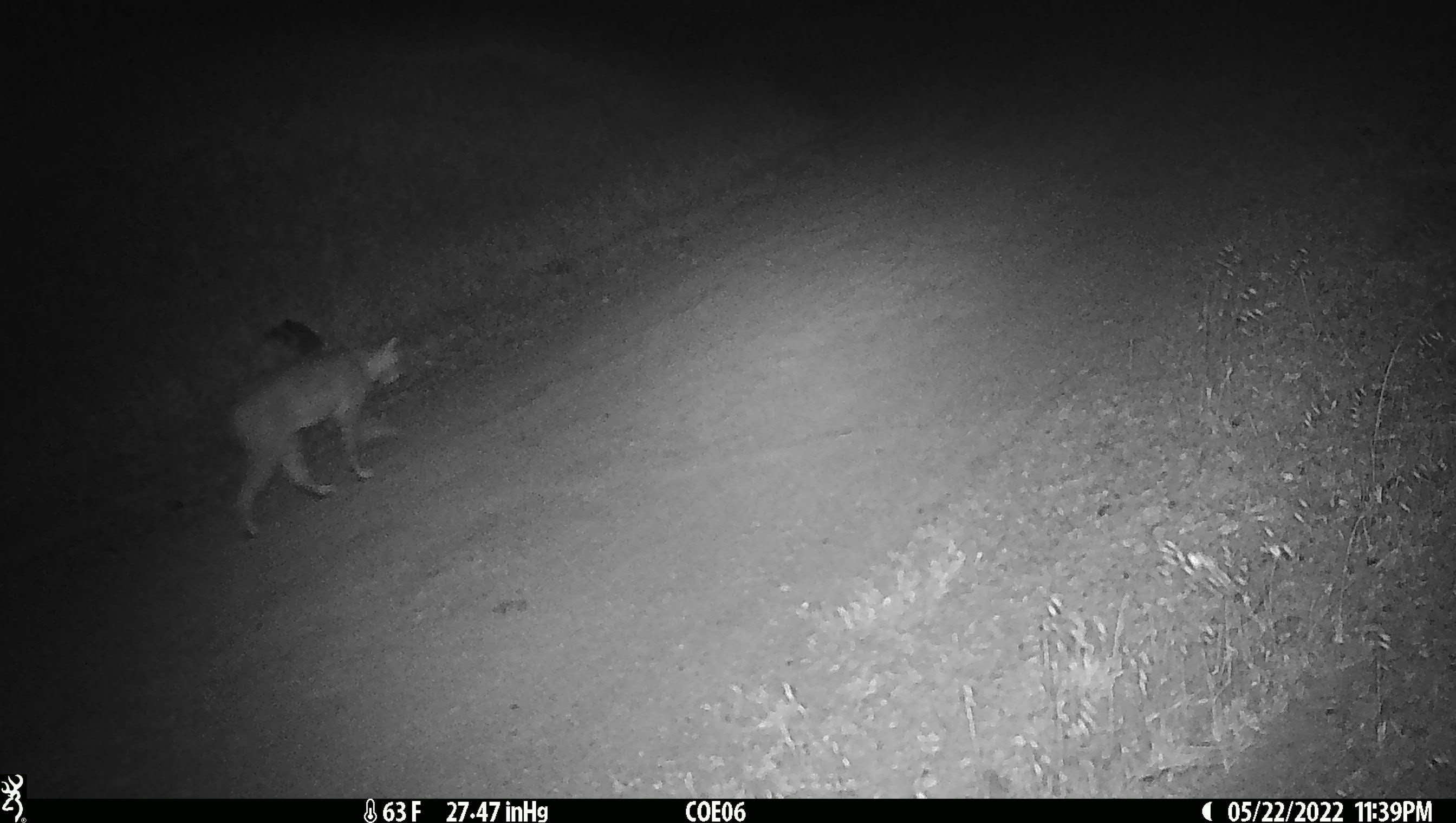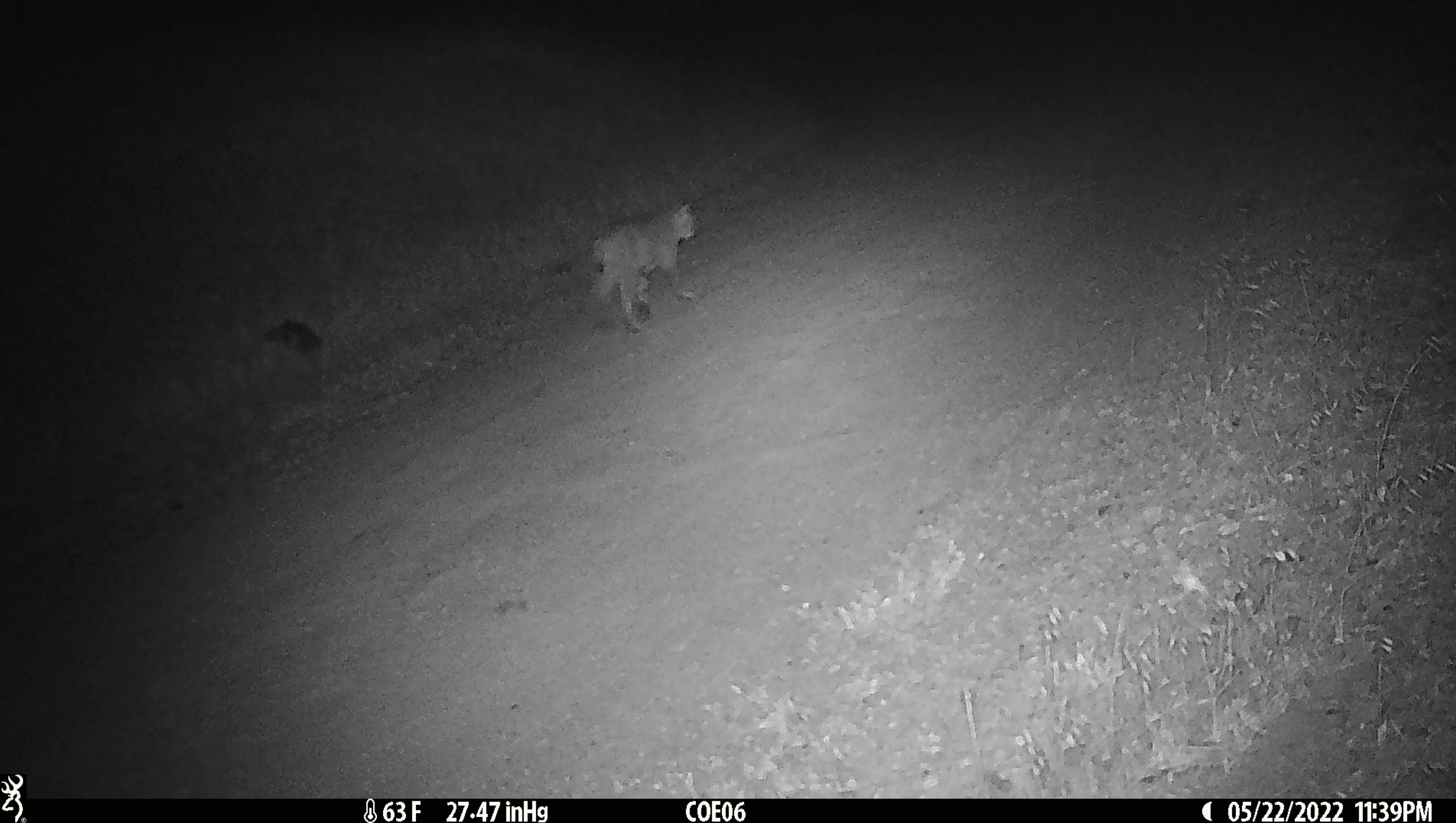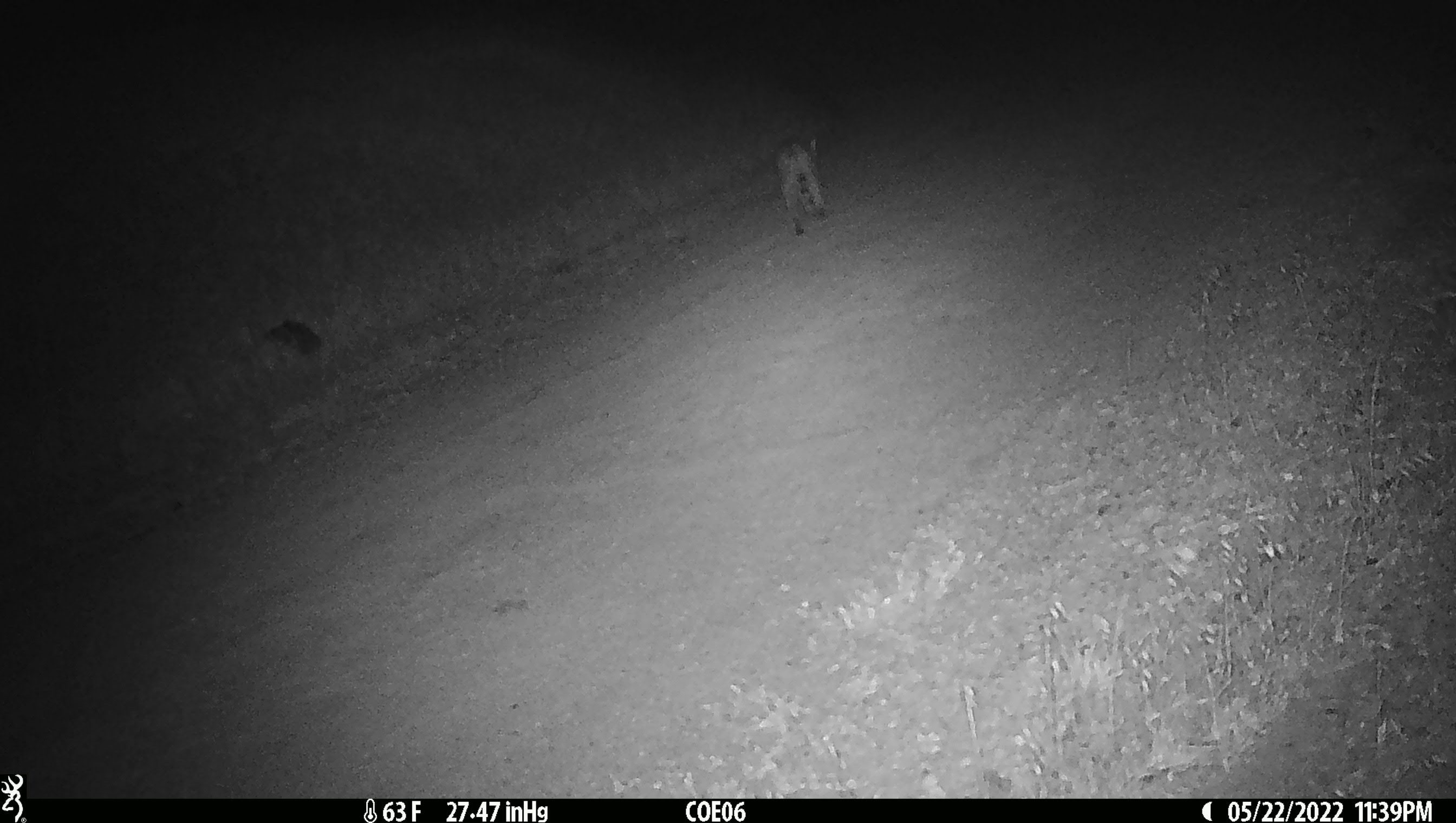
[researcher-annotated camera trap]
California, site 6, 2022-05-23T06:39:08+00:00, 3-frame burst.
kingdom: Animalia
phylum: Chordata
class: Mammalia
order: Carnivora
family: Felidae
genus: Lynx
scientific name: Lynx rufus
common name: bobcat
Bobcat (Lynx rufus).